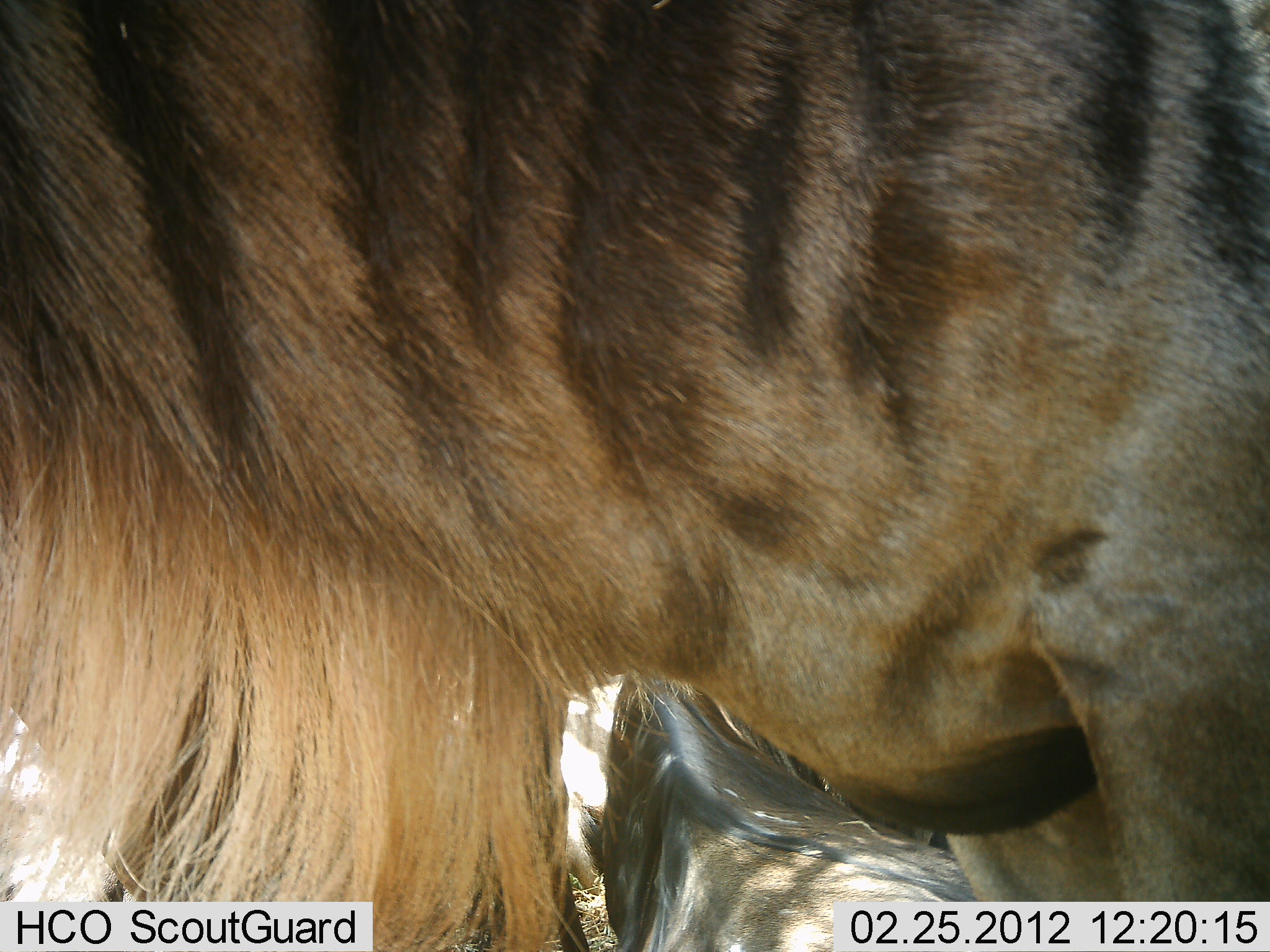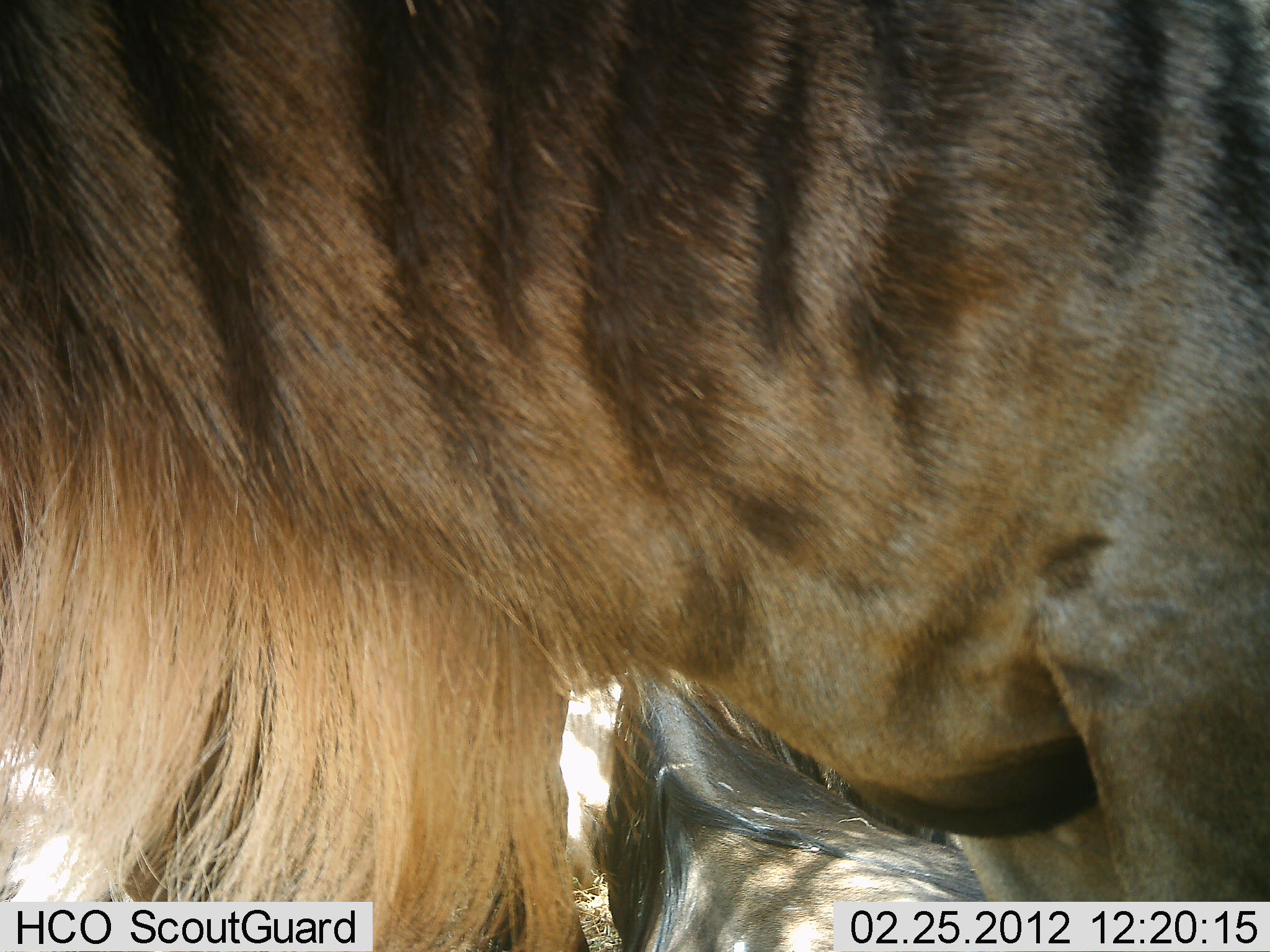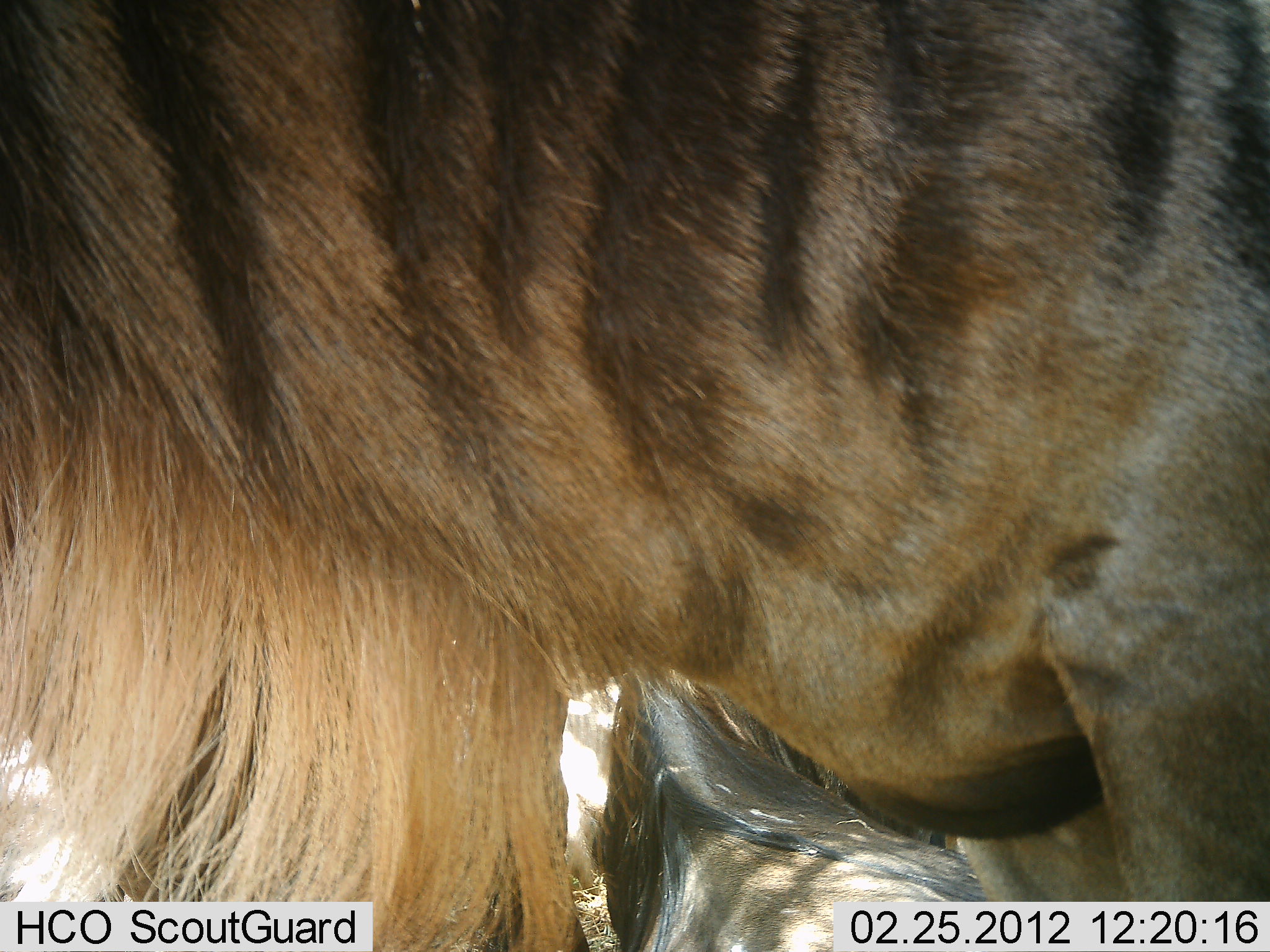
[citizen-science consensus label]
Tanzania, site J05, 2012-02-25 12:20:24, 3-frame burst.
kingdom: Animalia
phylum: Chordata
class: Mammalia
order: Artiodactyla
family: Bovidae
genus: Connochaetes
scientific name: Connochaetes taurinus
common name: blue wildebeest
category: wildebeest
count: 2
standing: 86%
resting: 64%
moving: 0%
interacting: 0%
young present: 0%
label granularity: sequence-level